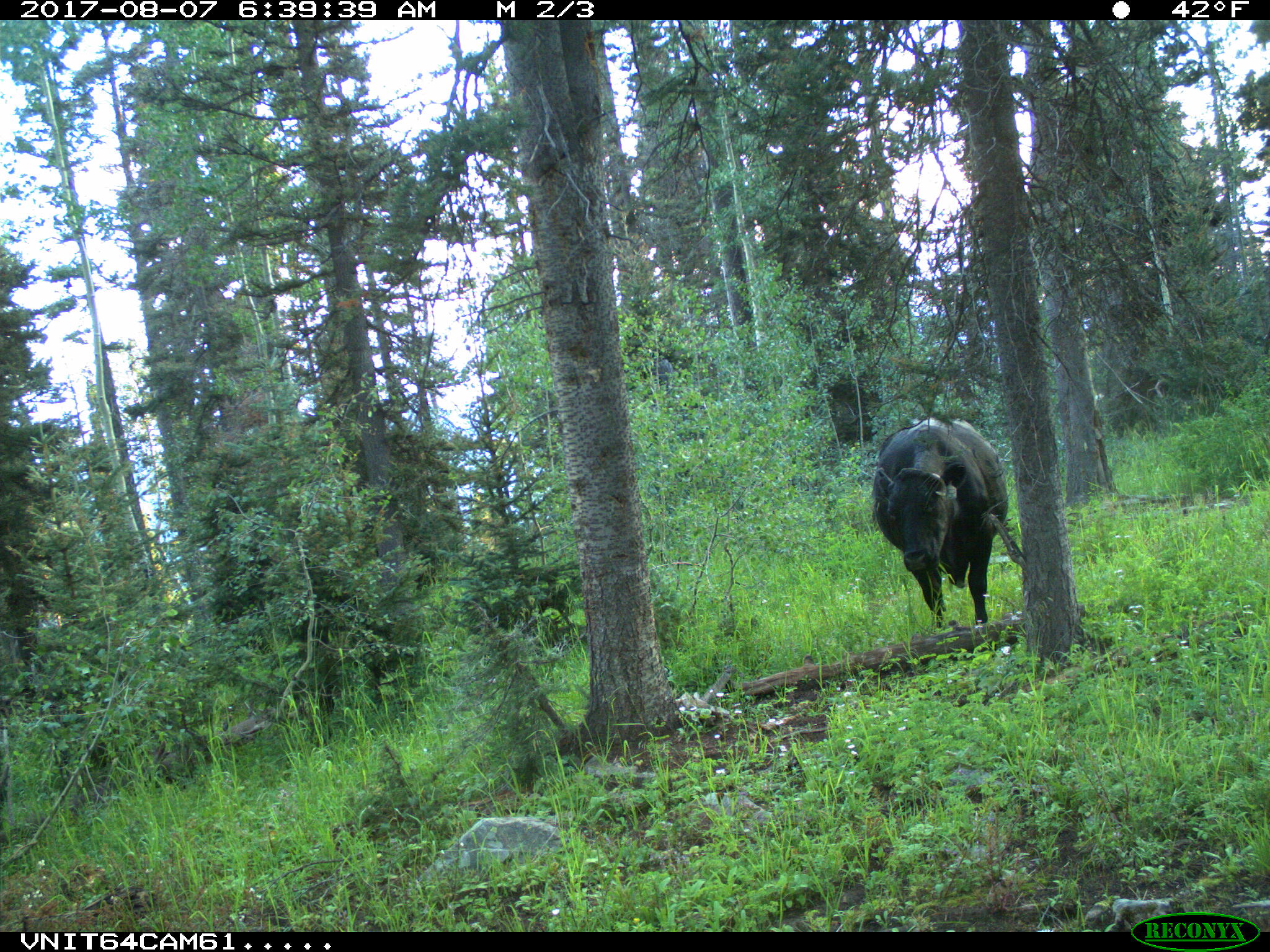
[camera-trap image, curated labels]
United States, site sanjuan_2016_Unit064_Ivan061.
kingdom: Animalia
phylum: Chordata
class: Mammalia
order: Artiodactyla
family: Bovidae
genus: Bos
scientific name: Bos taurus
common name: domestic cow